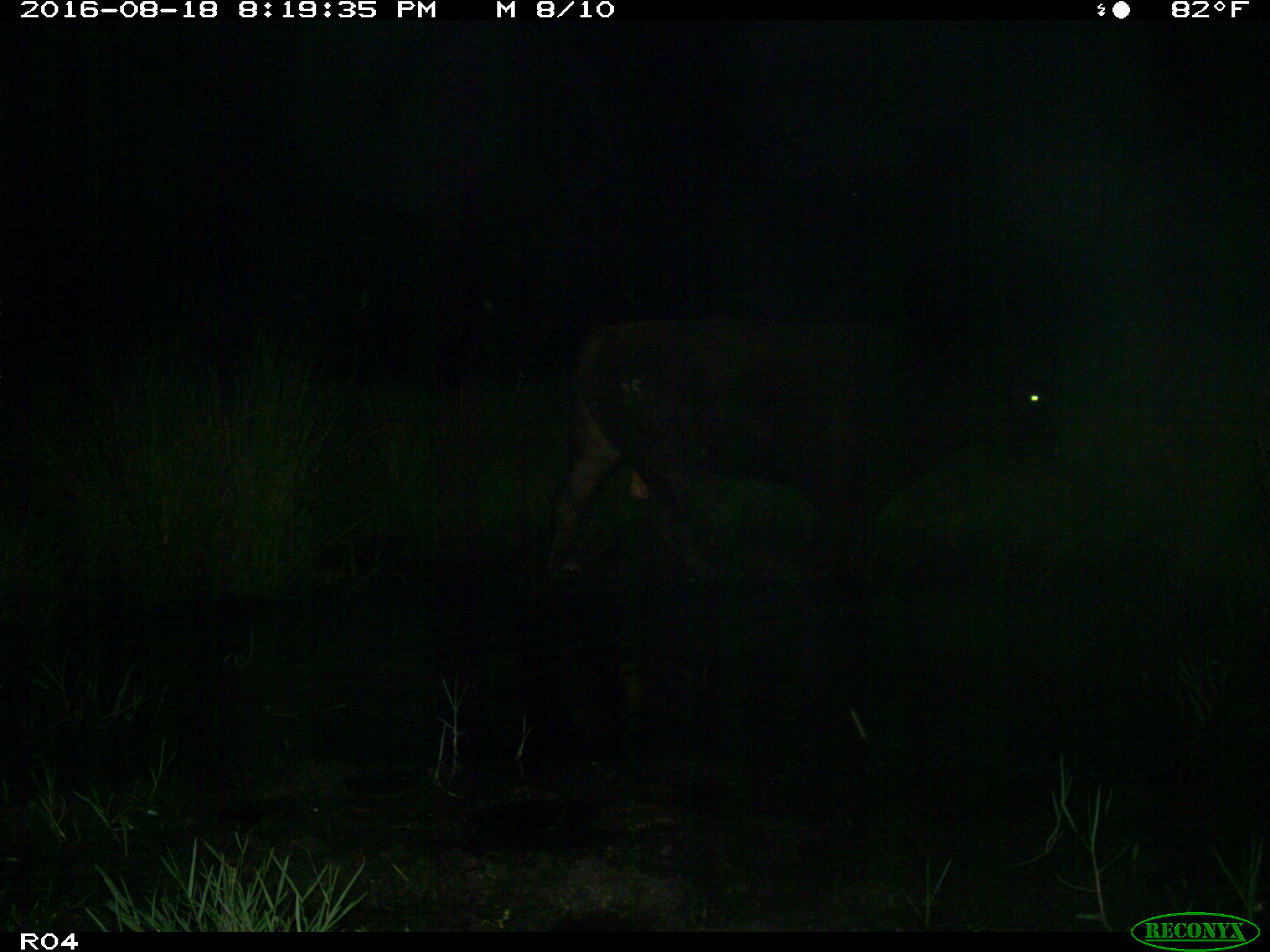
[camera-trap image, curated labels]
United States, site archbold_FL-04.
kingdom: Animalia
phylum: Chordata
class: Mammalia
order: Artiodactyla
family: Bovidae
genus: Bos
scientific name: Bos taurus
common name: domestic cow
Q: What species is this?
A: Bos taurus (domestic cow).